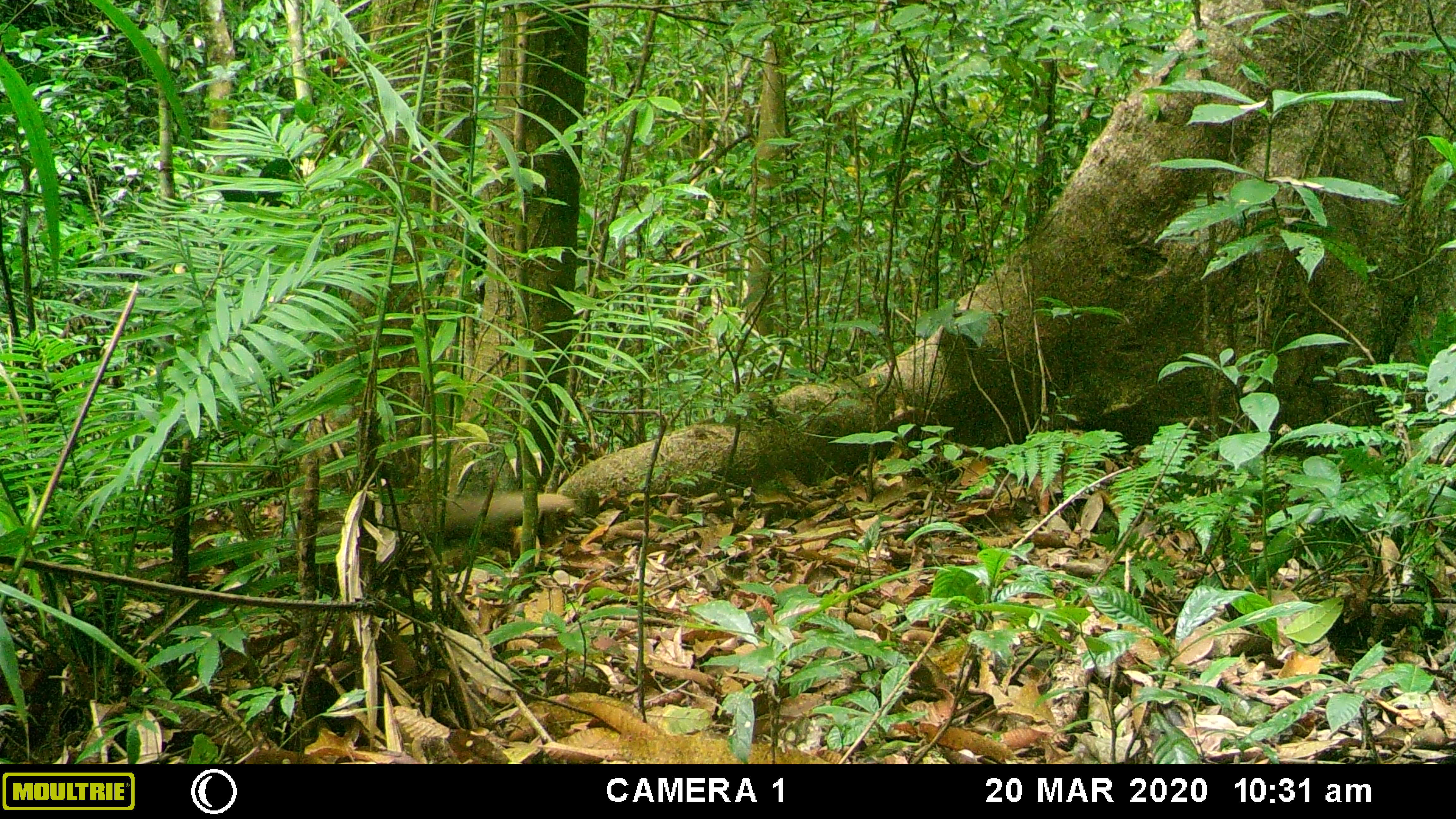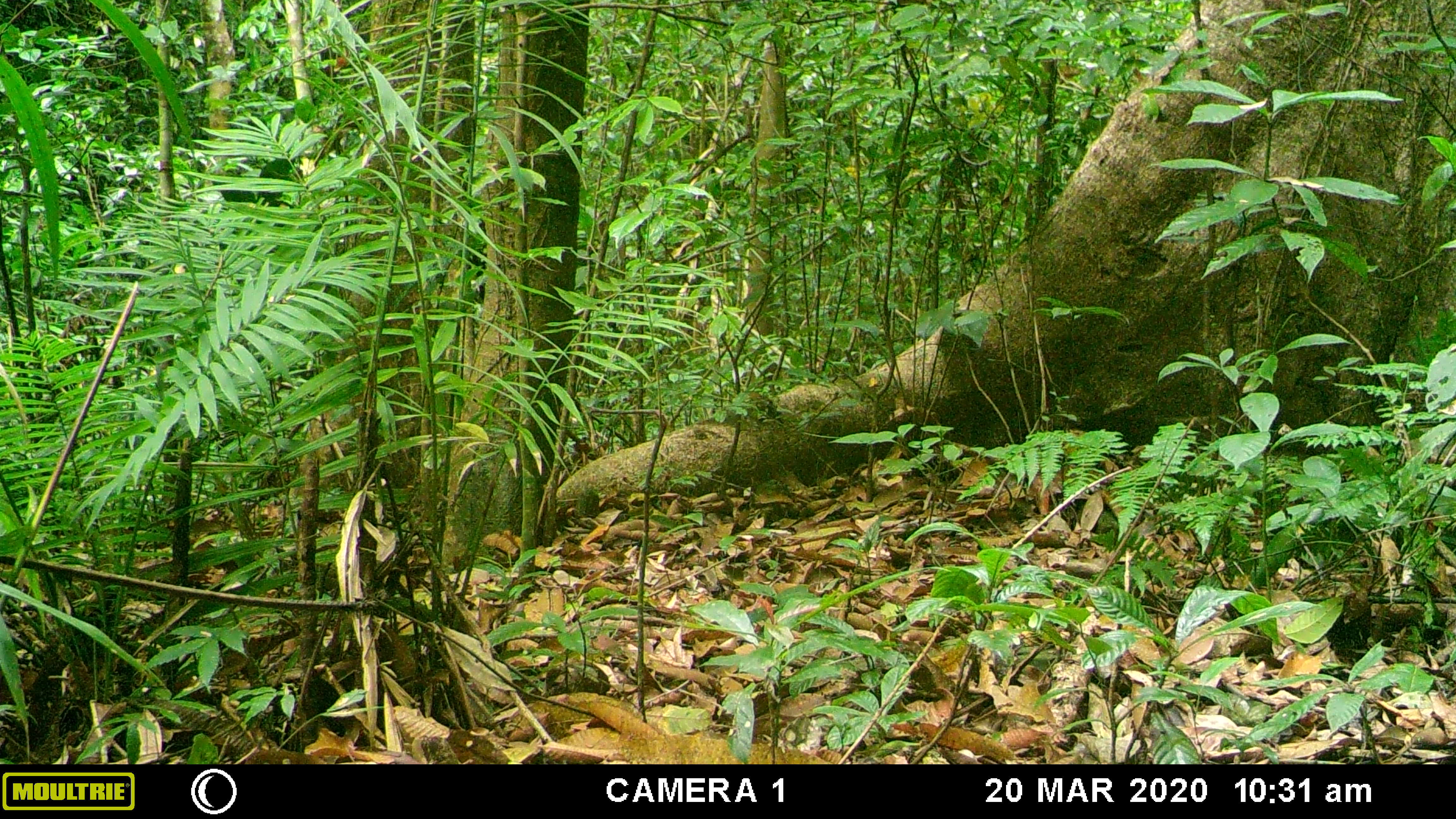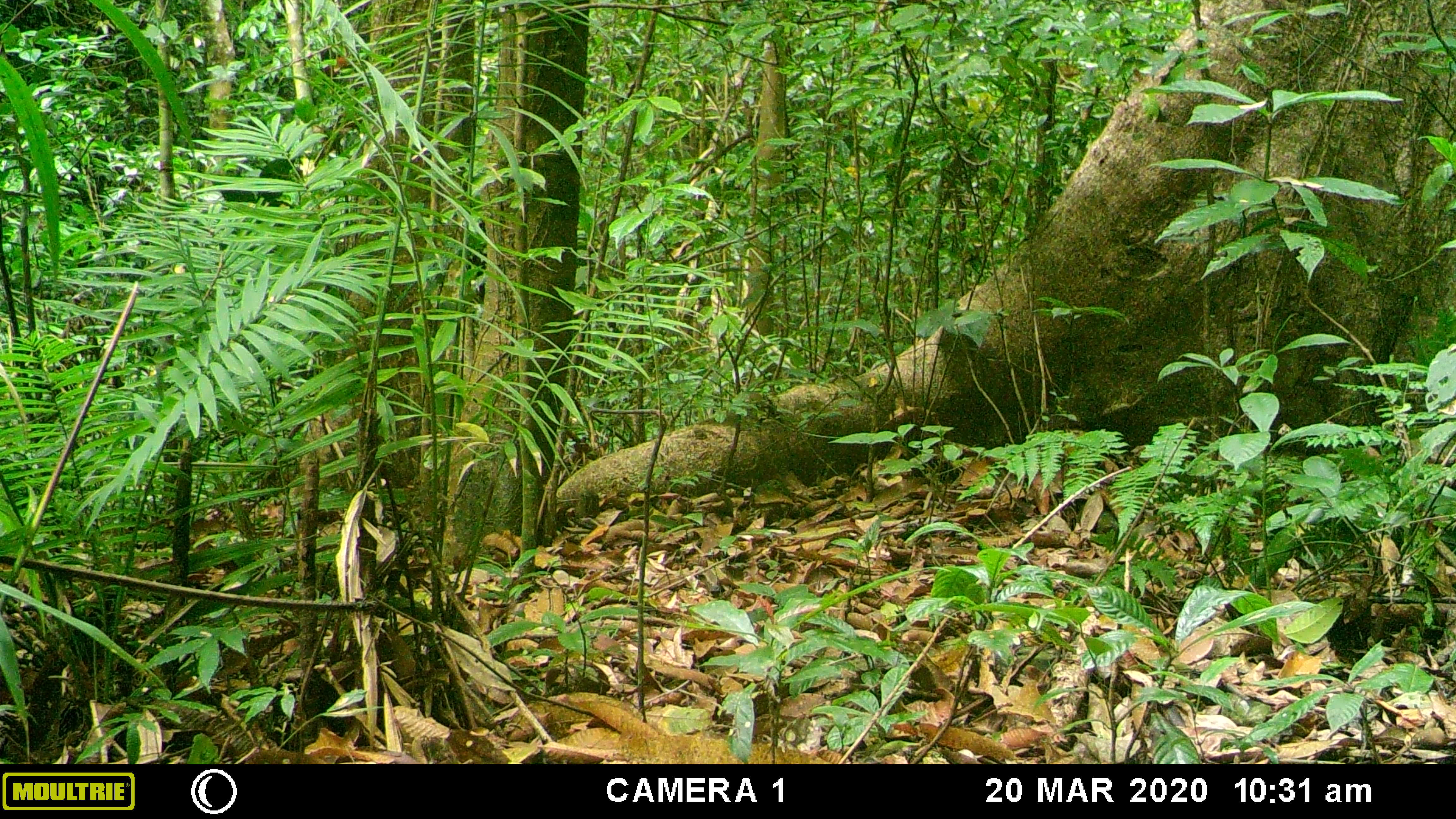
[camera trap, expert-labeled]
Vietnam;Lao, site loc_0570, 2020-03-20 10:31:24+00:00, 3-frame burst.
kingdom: Animalia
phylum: Chordata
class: Mammalia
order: Carnivora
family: Herpestidae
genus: Urva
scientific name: Urva urva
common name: crab-eating mongoose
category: crab eating mongoose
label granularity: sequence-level